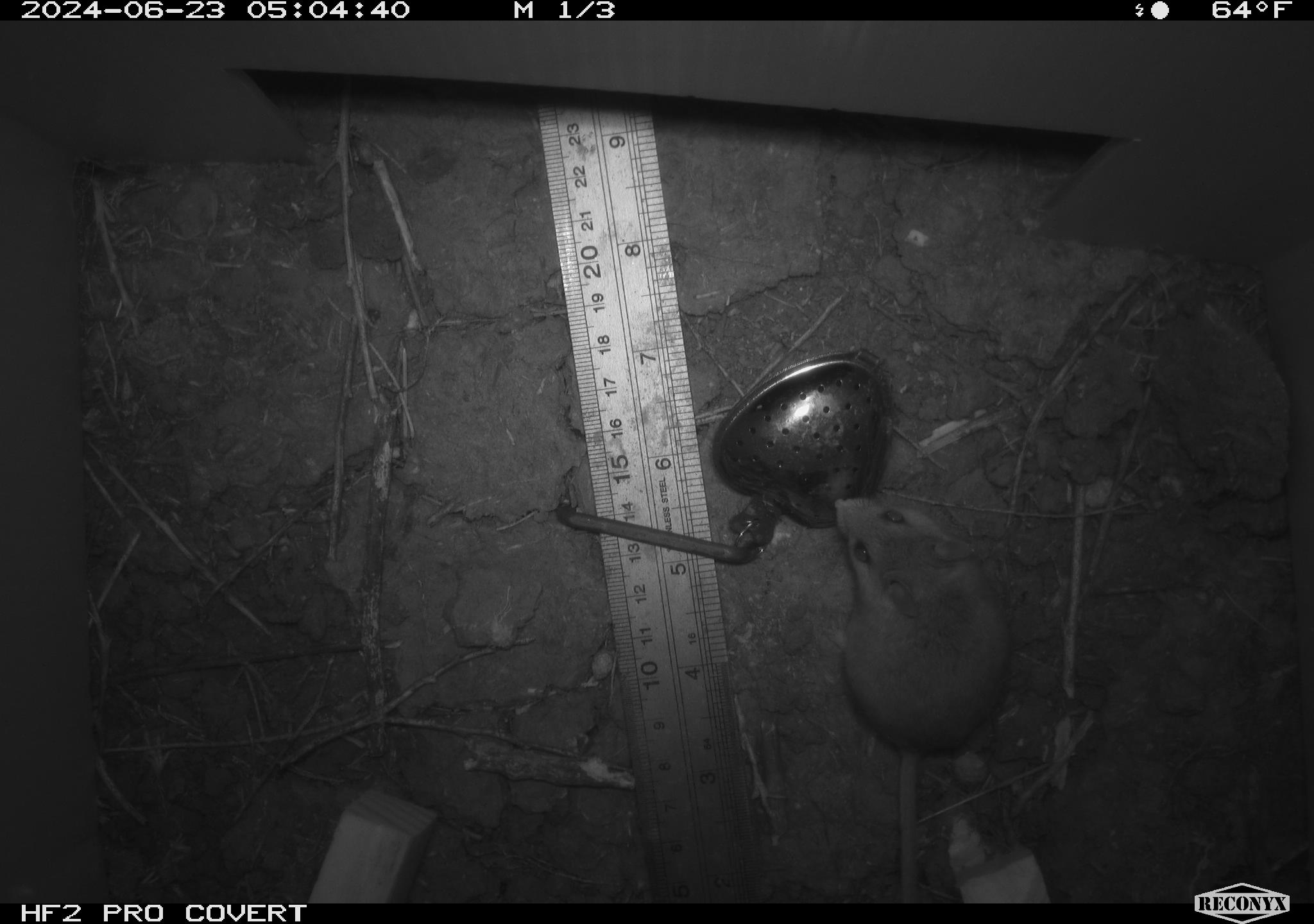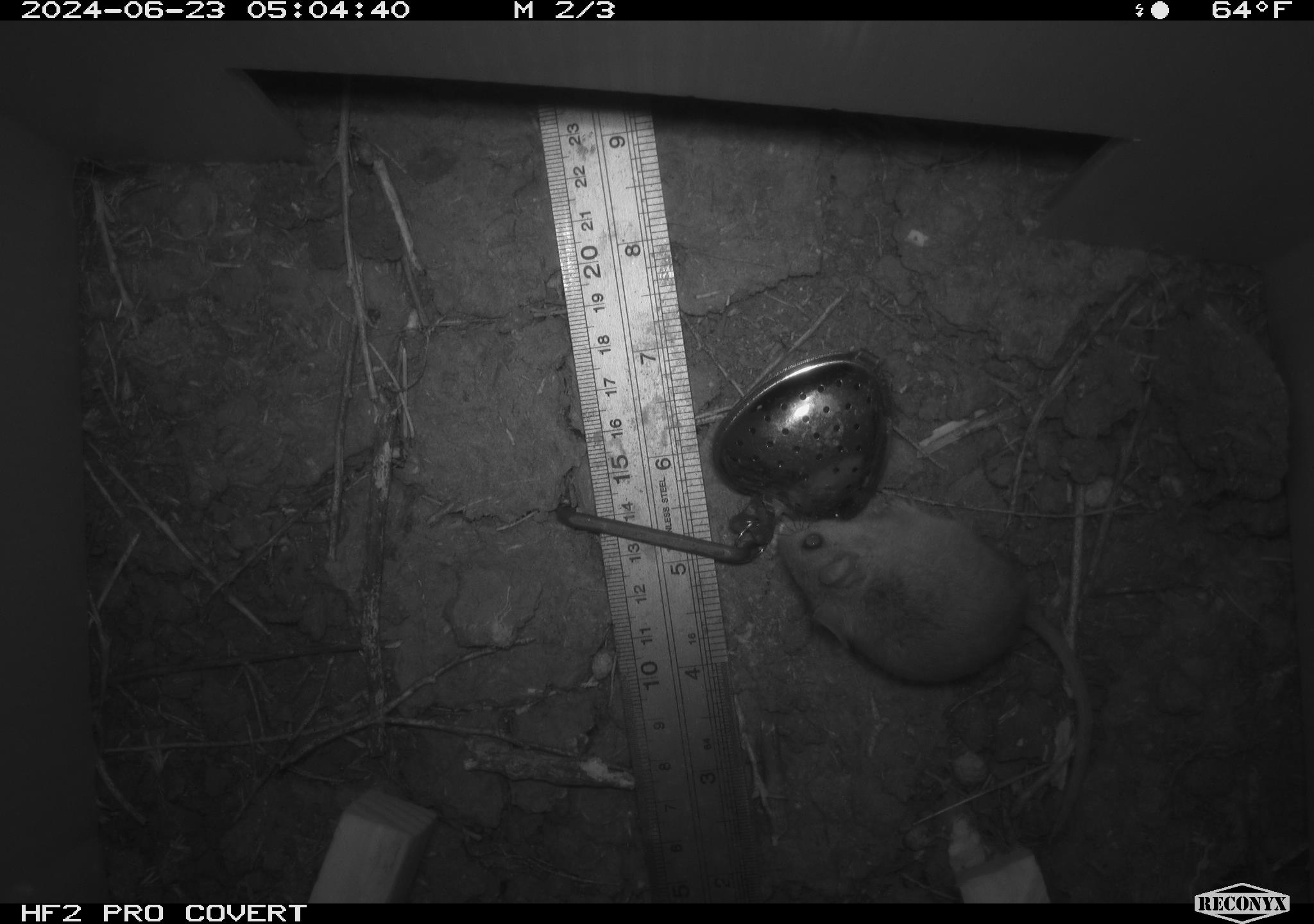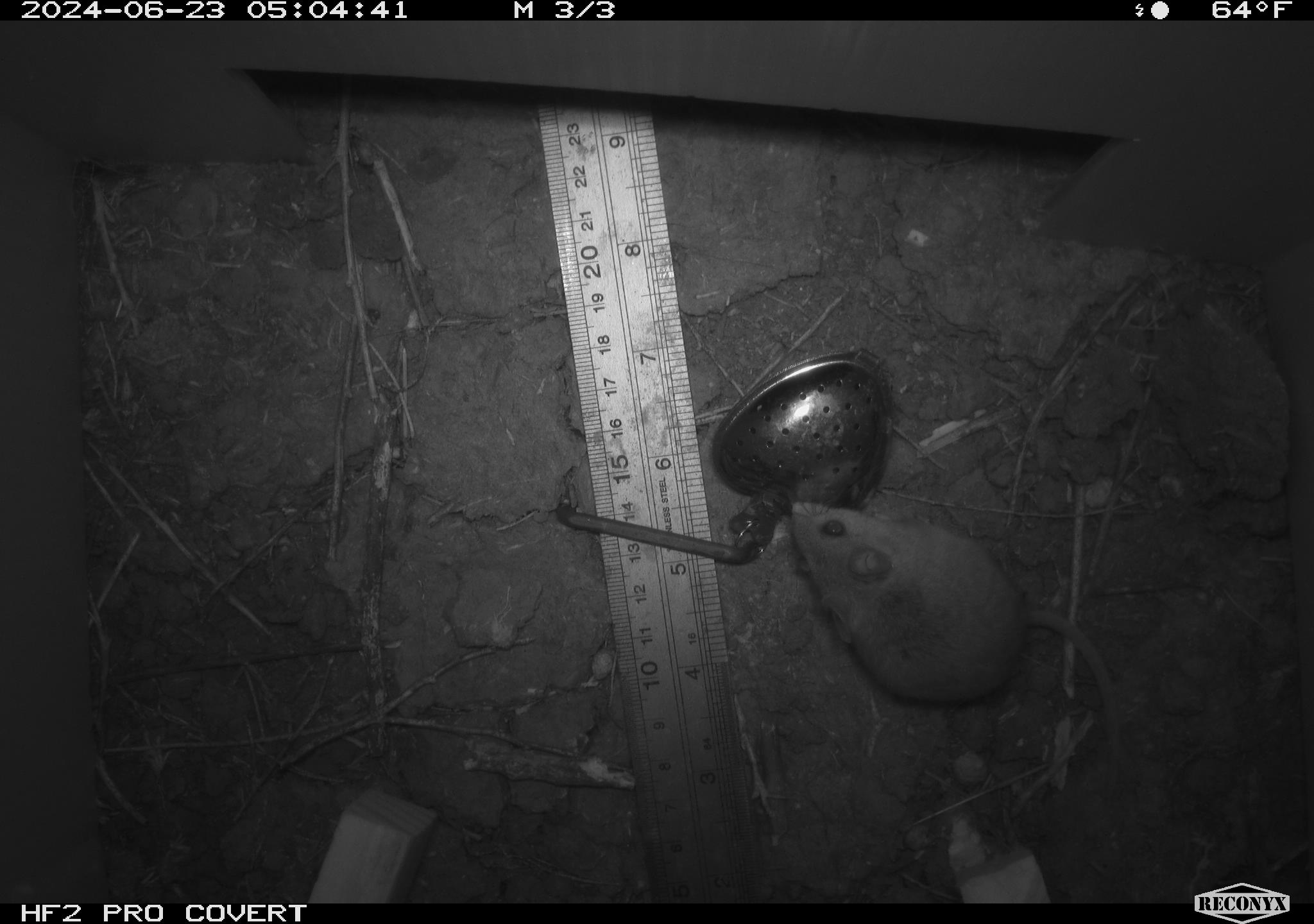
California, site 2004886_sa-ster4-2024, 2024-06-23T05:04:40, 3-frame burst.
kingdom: Animalia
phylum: Chordata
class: Mammalia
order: Rodentia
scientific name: Rodentia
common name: mouse species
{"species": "mouse species (Rodentia)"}